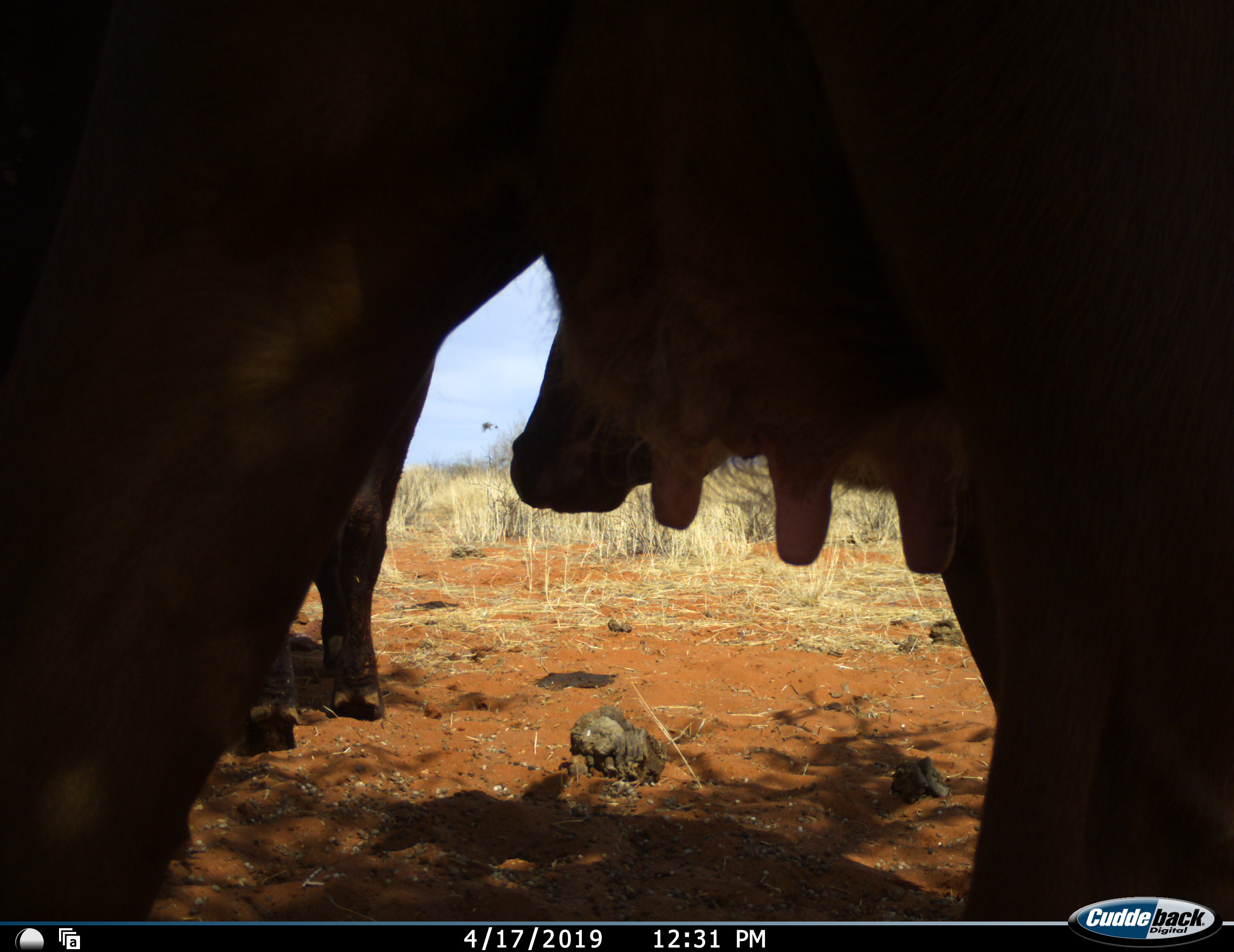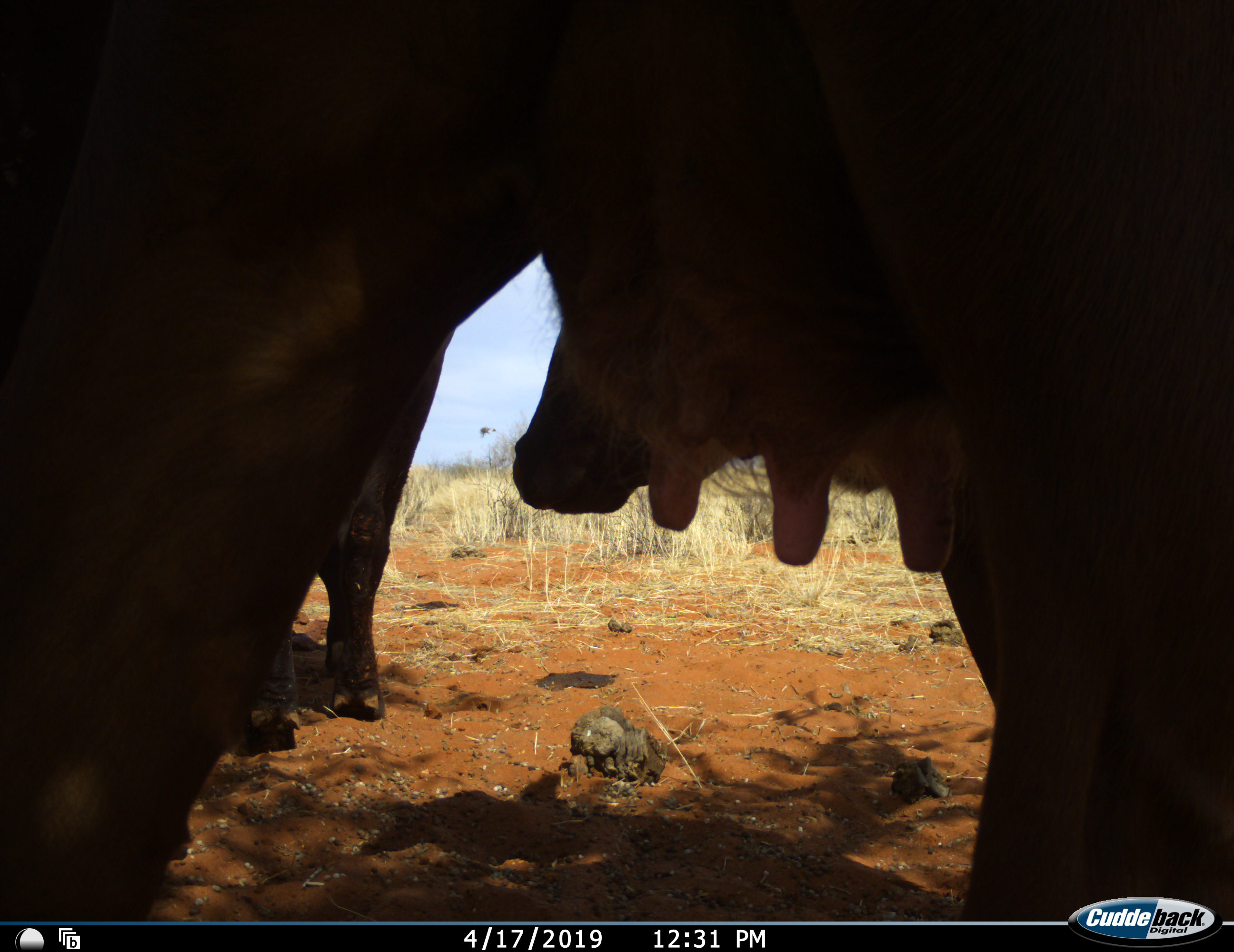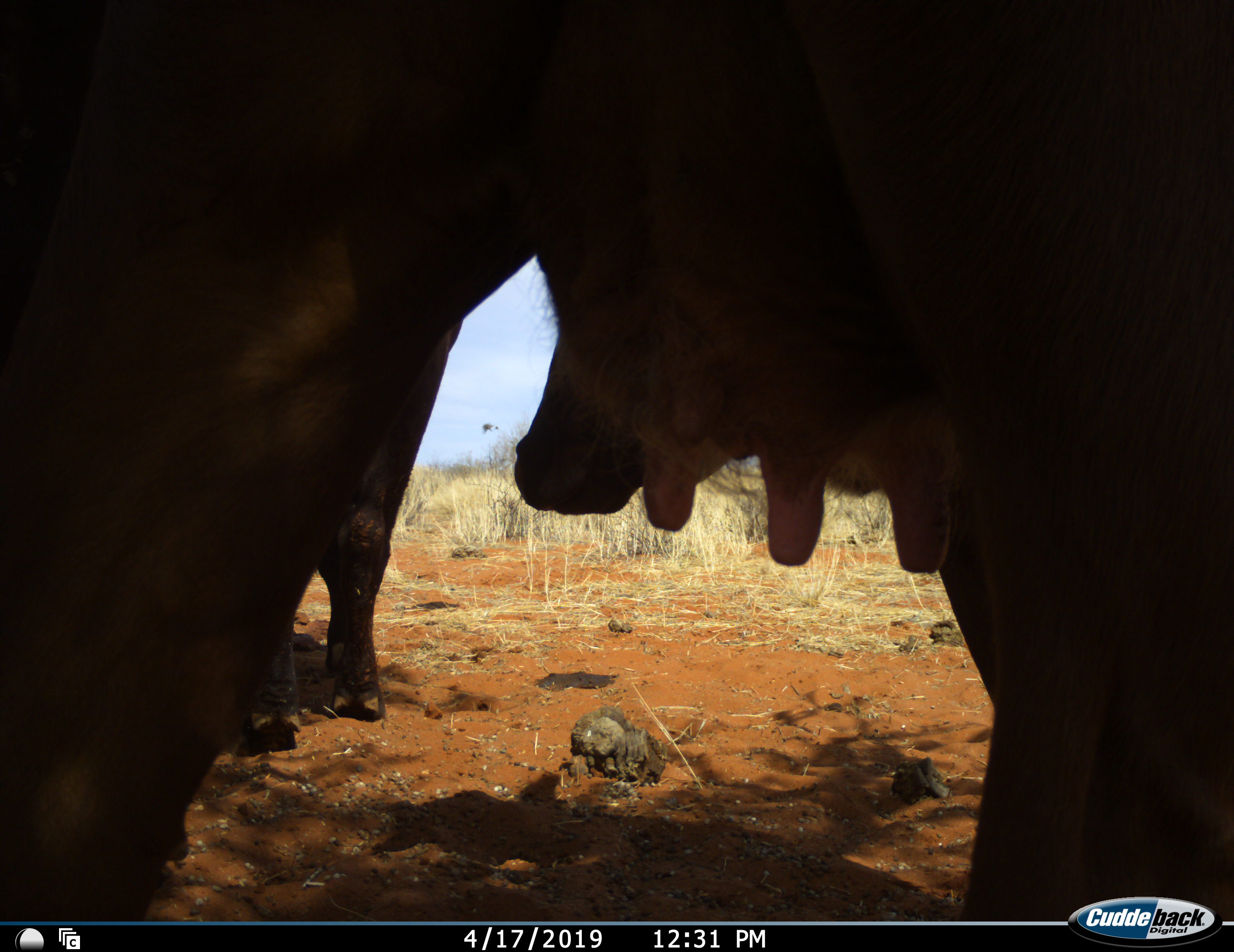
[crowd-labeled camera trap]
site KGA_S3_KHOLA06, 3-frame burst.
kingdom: Animalia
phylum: Chordata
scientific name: Vertebrata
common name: domestic animal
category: domesticanimal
Domesticanimal (domestic animal) (Vertebrata), count 3. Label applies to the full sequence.